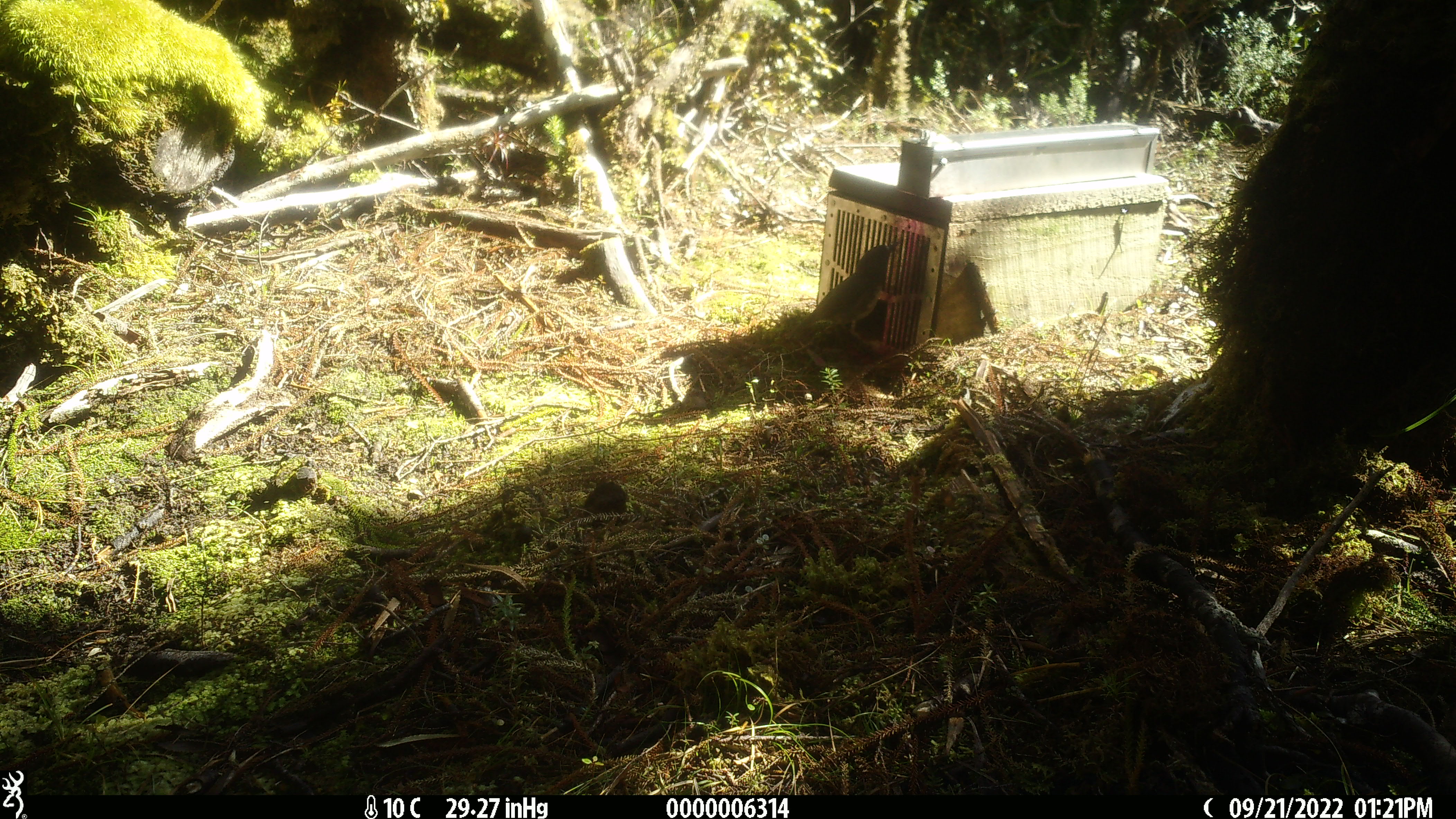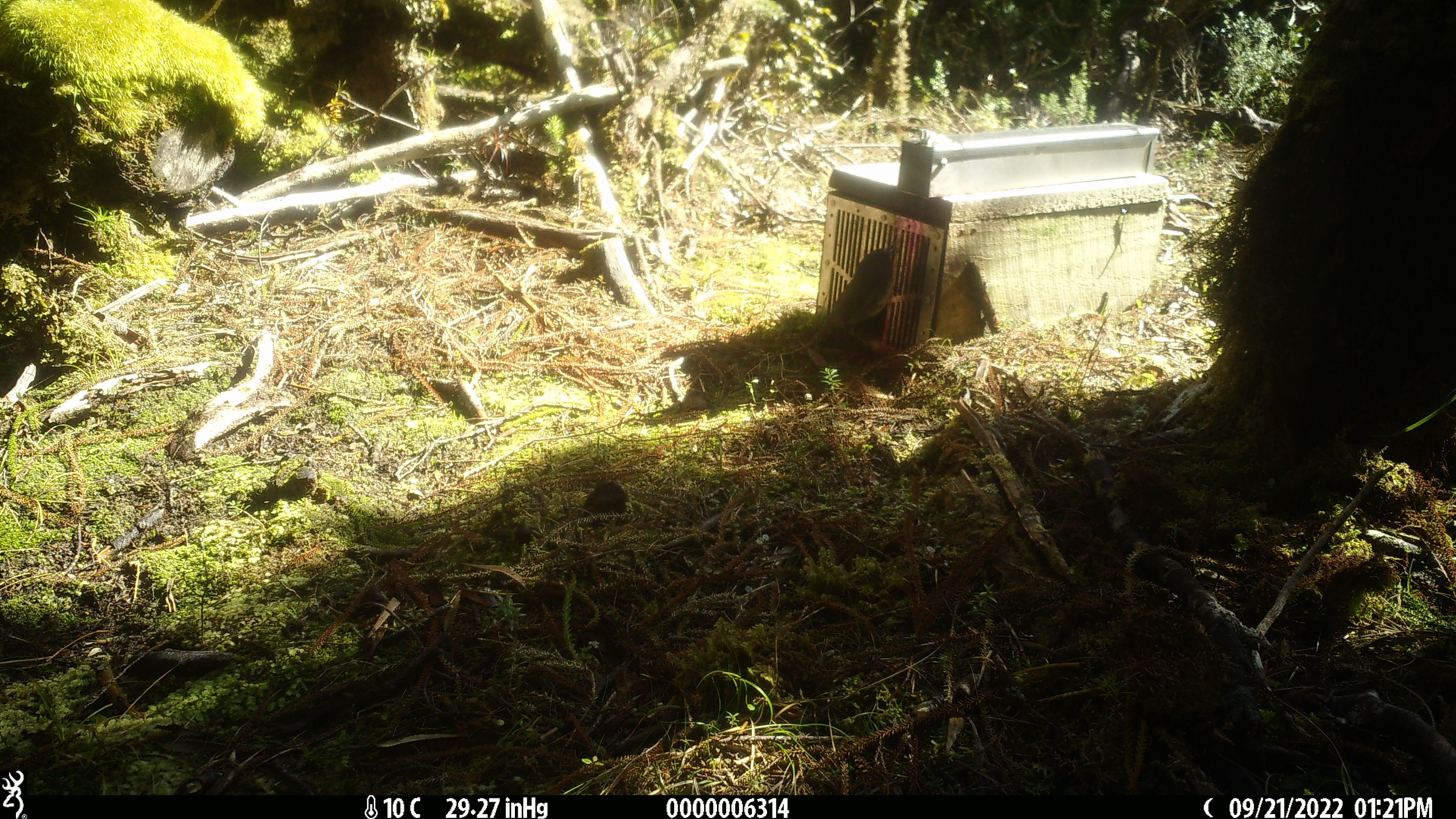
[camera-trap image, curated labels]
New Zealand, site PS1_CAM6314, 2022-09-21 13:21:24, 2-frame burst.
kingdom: Animalia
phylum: Chordata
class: Aves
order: Passeriformes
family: Petroicidae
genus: Petroica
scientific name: Petroica australis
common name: new zealand robin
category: robin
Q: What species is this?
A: Robin (new zealand robin) (Petroica australis).